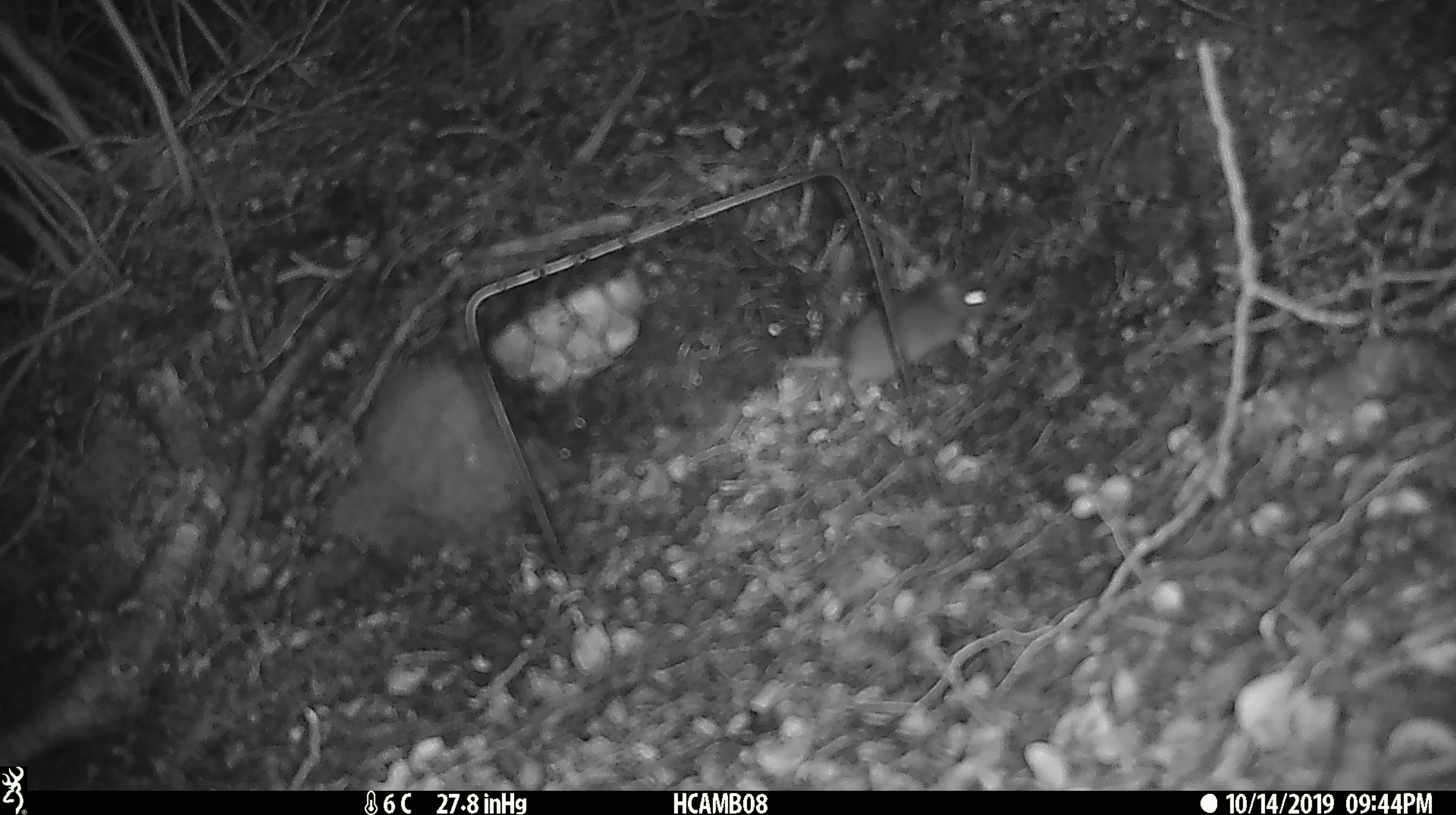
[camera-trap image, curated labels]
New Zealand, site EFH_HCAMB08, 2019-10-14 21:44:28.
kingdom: Animalia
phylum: Chordata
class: Mammalia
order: Rodentia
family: Muridae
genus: Mus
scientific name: Mus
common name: mouse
Mouse (Mus).